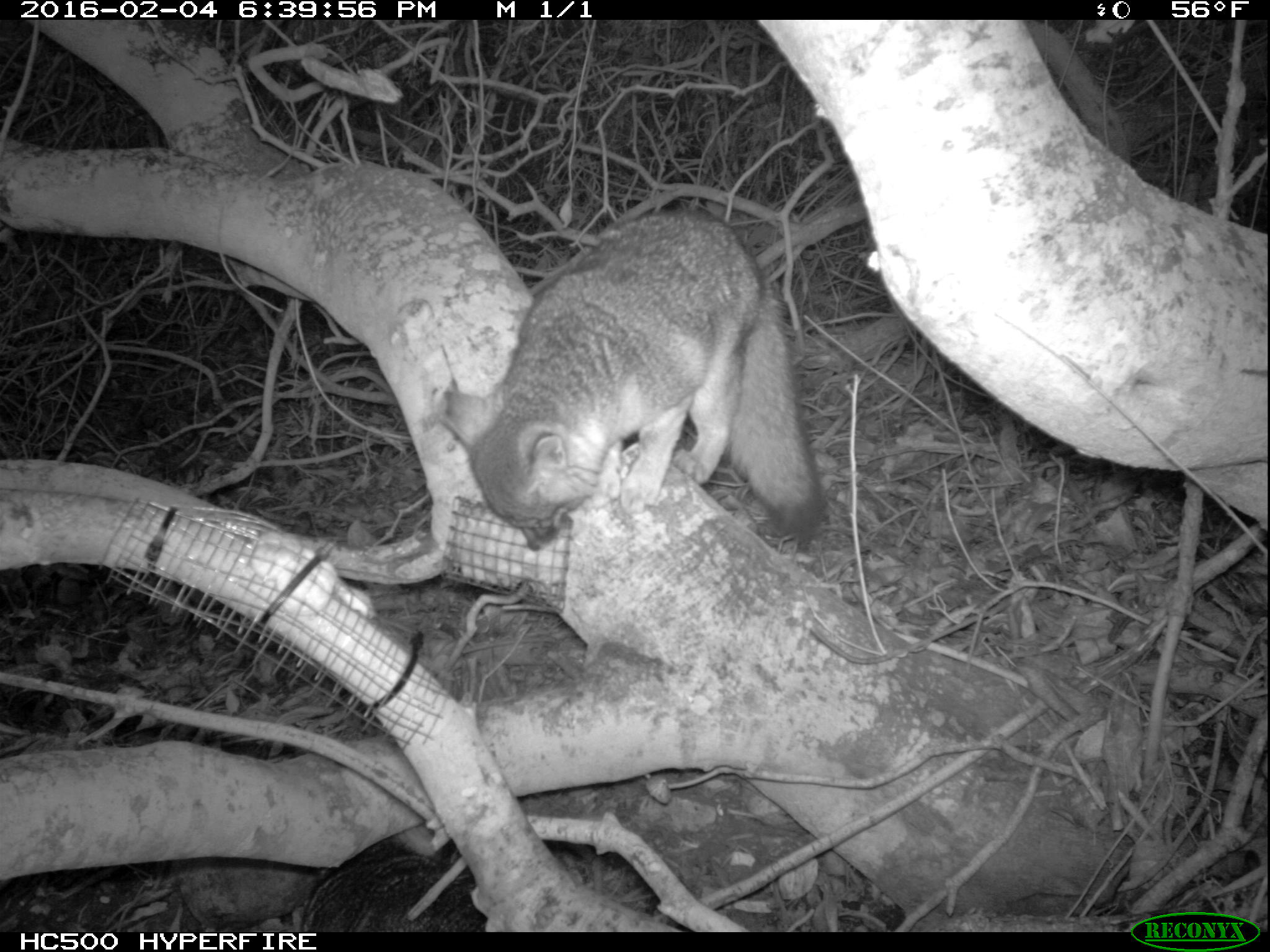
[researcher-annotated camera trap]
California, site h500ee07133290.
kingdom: Animalia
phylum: Chordata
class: Mammalia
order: Carnivora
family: Canidae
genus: Urocyon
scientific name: Urocyon littoralis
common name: island fox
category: fox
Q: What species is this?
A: Fox (island fox) (Urocyon littoralis).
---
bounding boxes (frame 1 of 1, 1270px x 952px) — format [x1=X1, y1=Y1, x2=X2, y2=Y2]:
fox: [x1=437, y1=206, x2=824, y2=552]